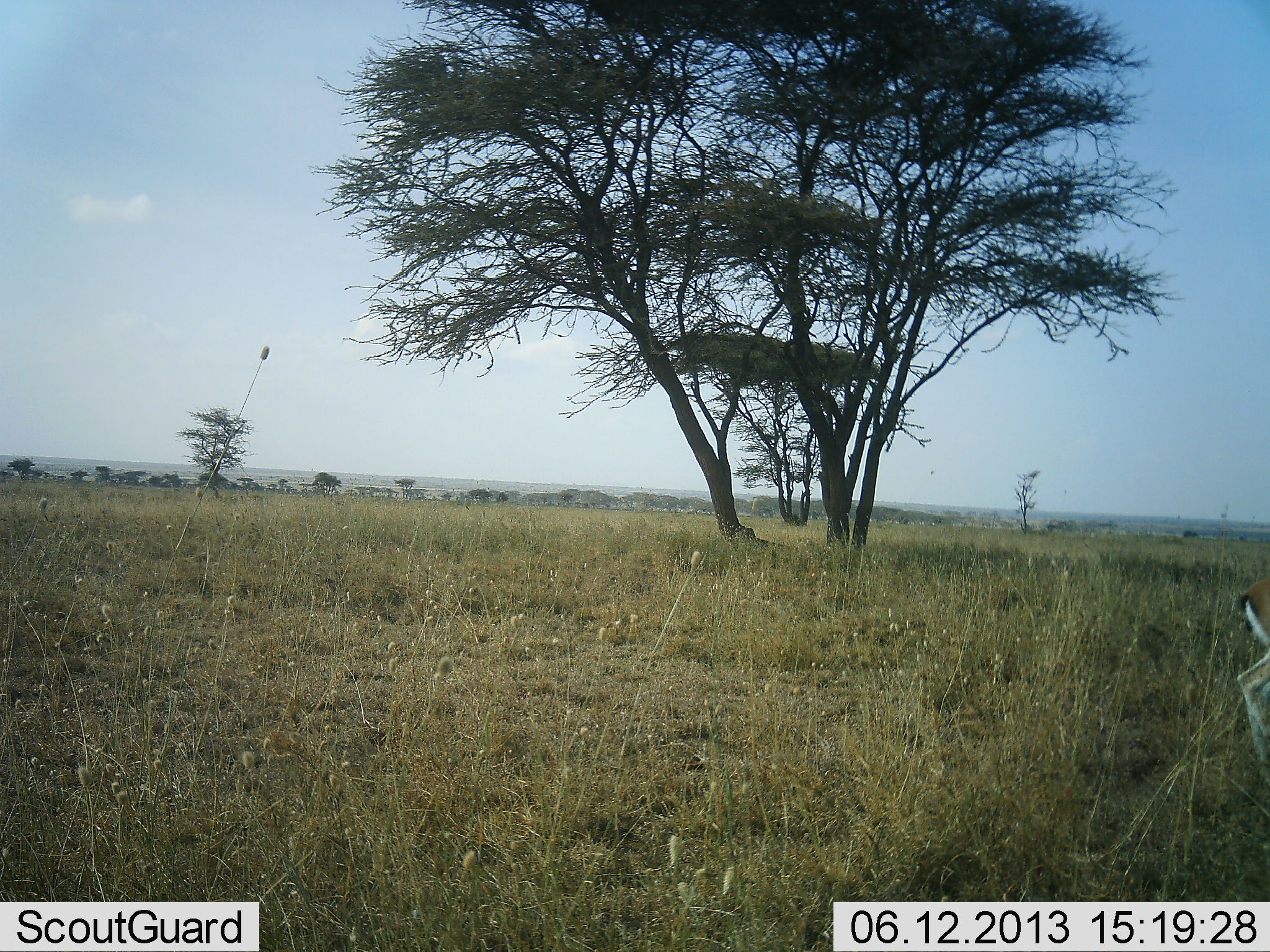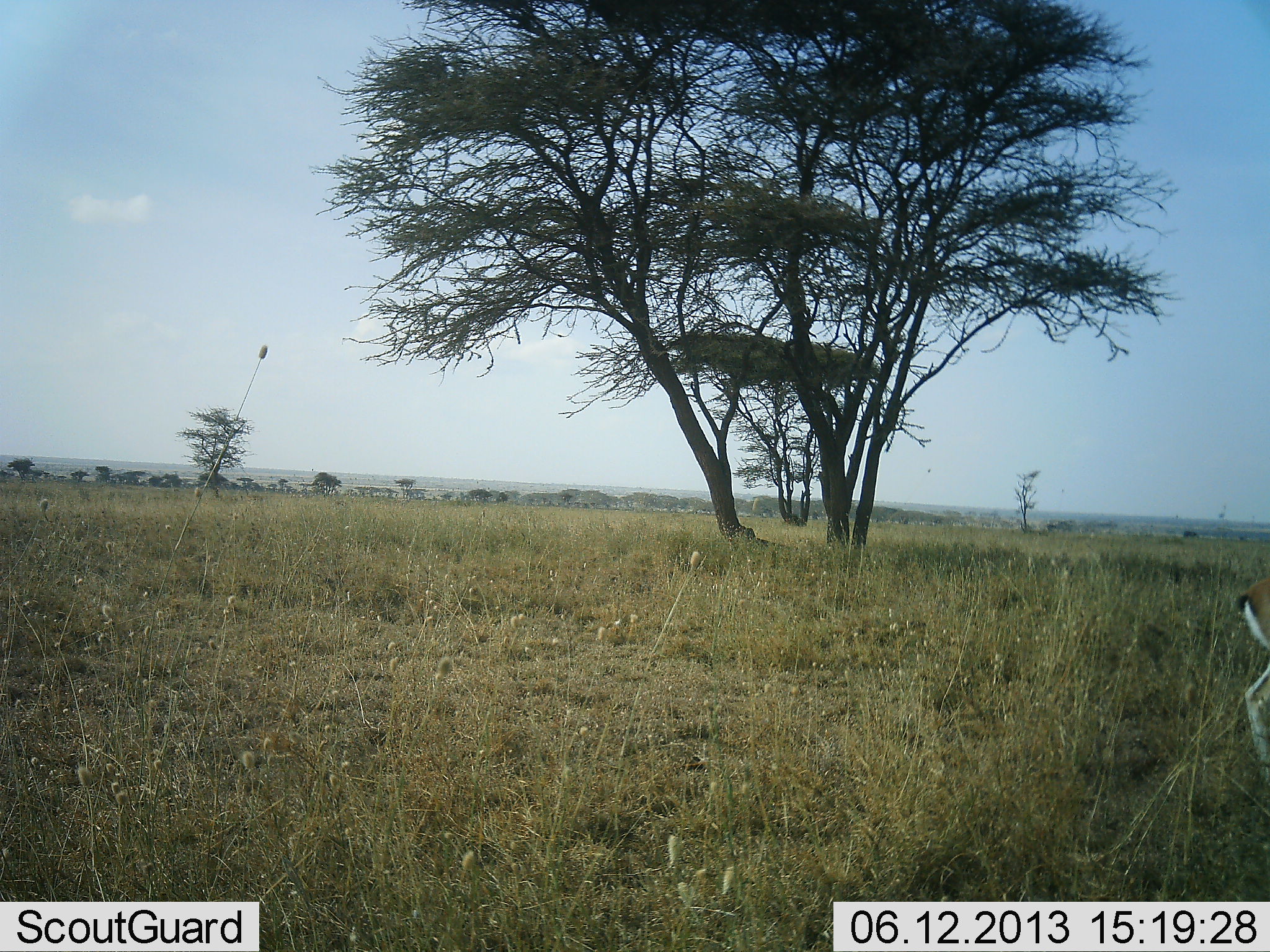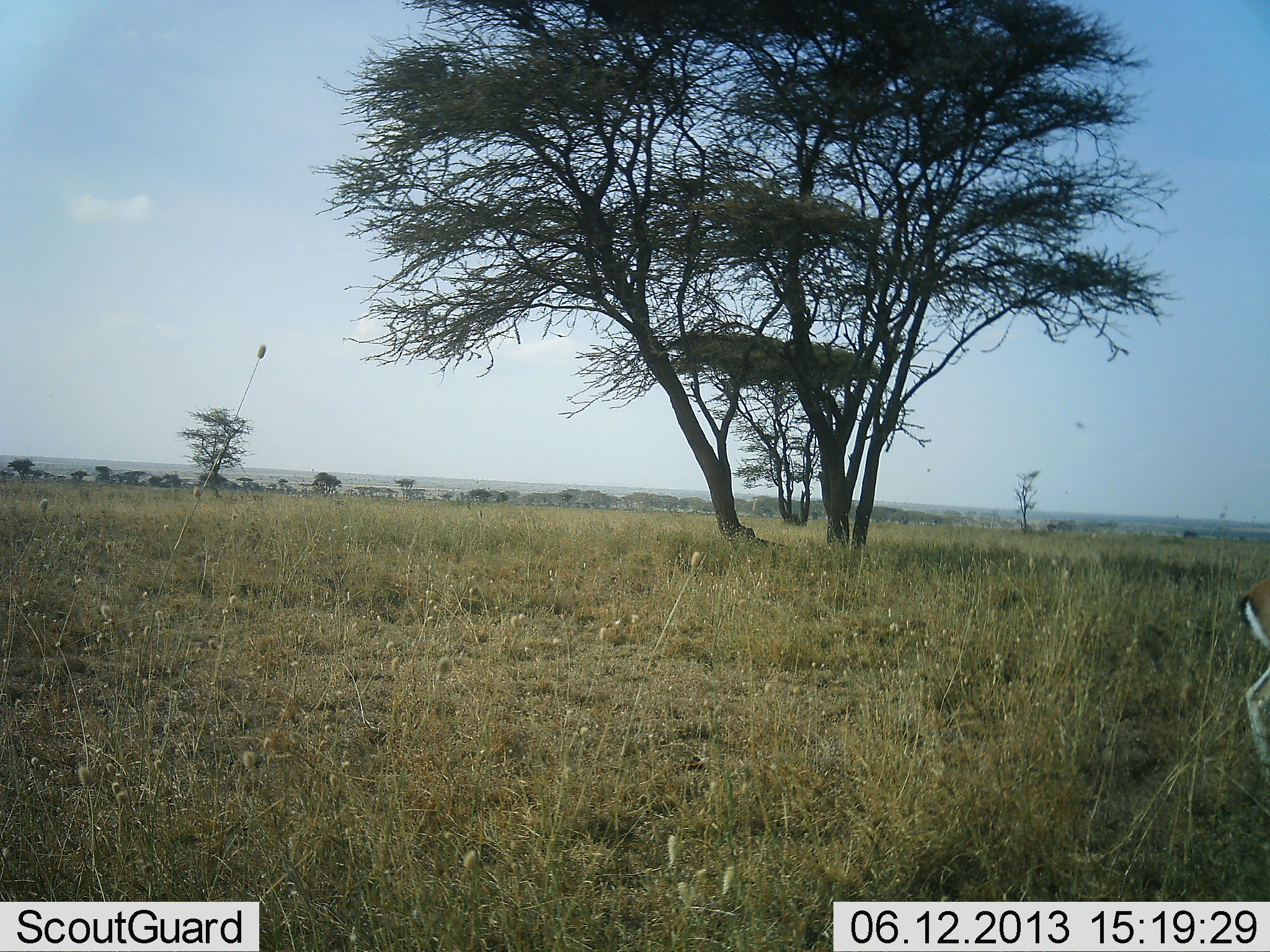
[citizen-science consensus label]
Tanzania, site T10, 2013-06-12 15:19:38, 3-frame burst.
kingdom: Animalia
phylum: Chordata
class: Mammalia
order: Artiodactyla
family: Bovidae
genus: Eudorcas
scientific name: Eudorcas thomsonii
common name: thomson's gazelle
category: gazellethomsons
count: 1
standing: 100%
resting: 0%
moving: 0%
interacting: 0%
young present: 0%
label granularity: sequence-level